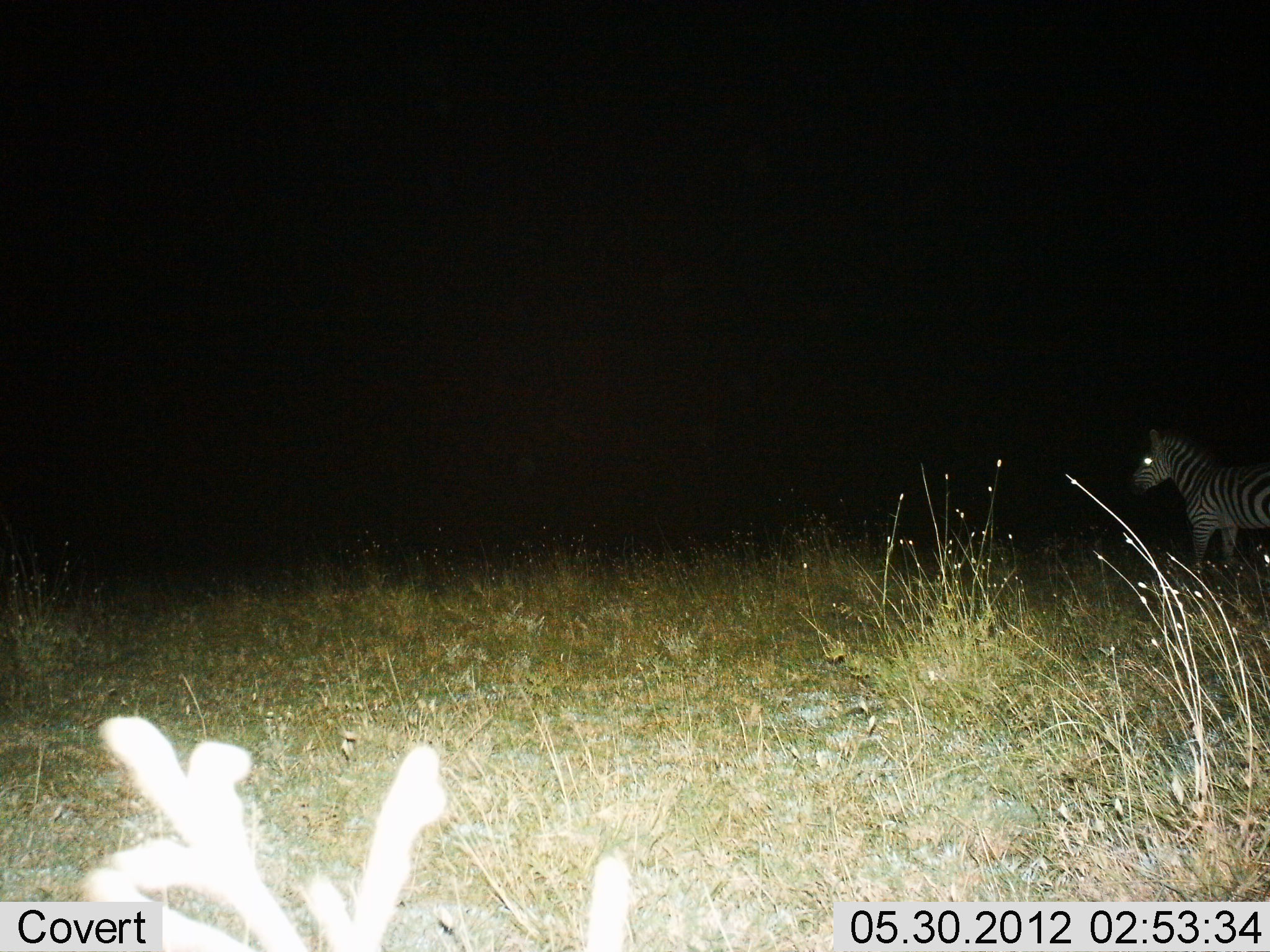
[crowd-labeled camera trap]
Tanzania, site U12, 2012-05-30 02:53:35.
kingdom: Animalia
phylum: Chordata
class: Mammalia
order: Perissodactyla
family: Equidae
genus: Equus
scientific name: Equus quagga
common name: plains zebra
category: zebra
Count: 1.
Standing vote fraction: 100%.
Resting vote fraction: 0%.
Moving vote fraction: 0%.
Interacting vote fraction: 0%.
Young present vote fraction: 0%.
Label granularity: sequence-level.